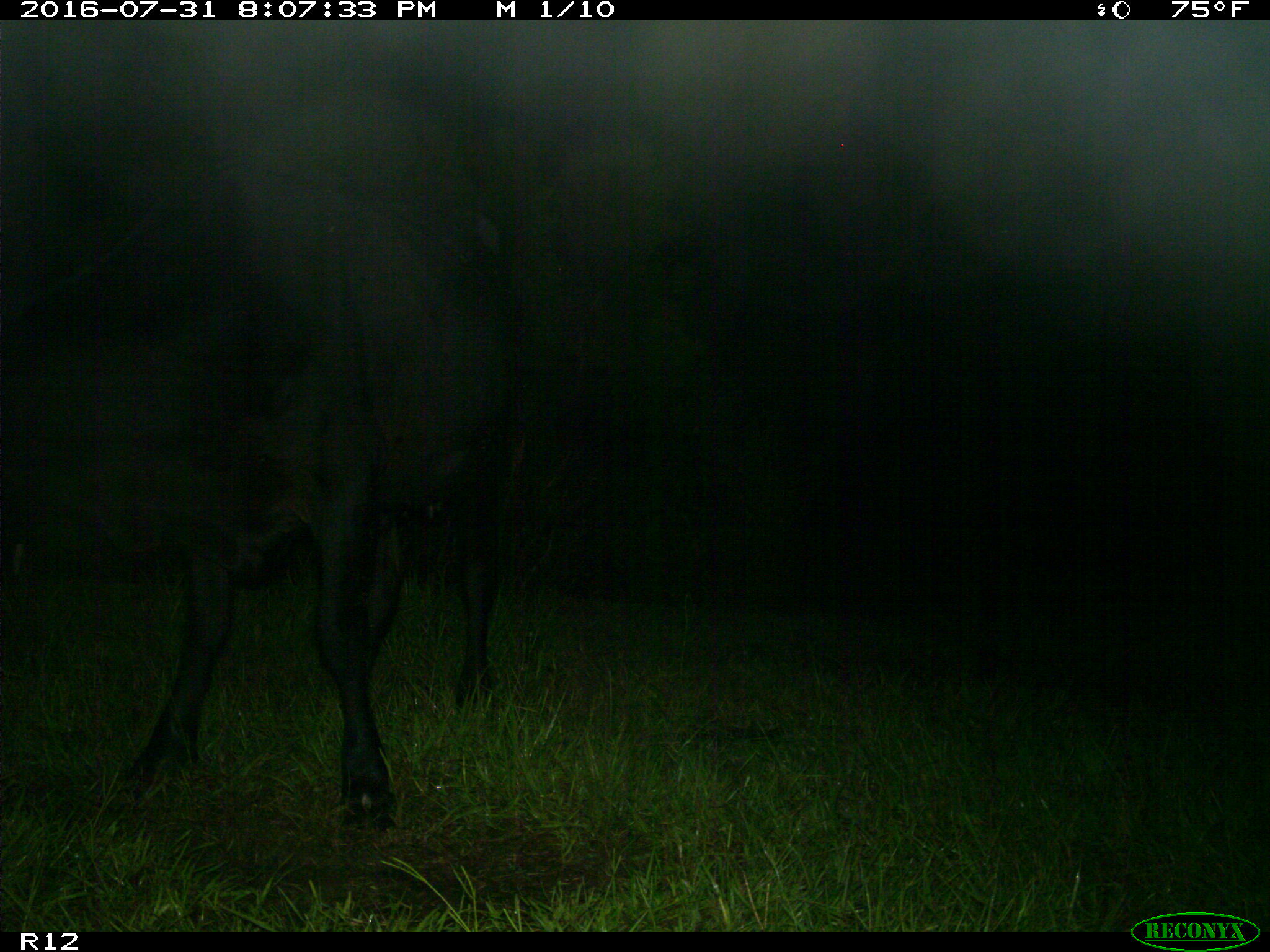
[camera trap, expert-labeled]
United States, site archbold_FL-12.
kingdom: Animalia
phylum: Chordata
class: Mammalia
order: Artiodactyla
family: Bovidae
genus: Bos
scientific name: Bos taurus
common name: domestic cow